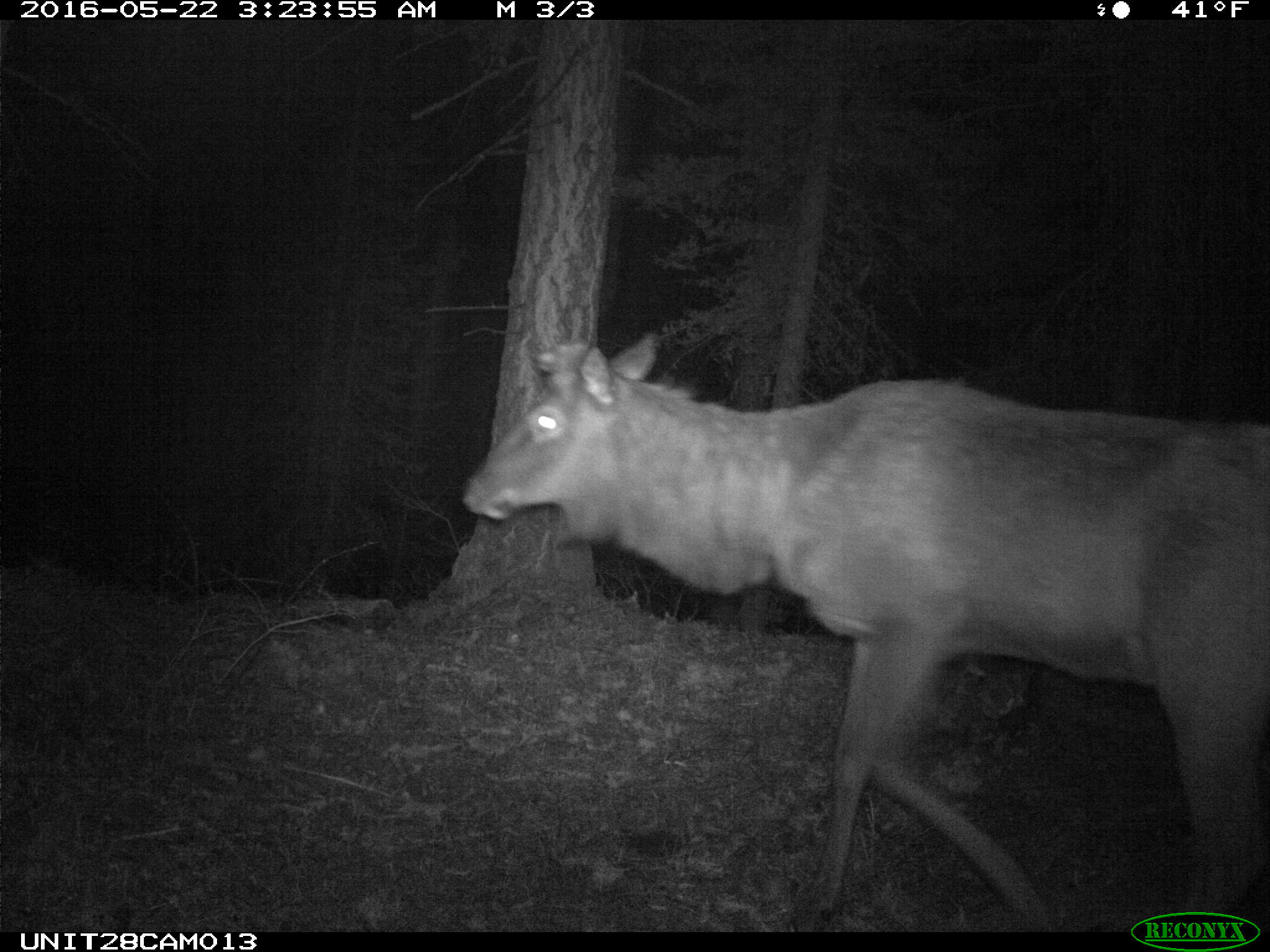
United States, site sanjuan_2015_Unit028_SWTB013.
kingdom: Animalia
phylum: Chordata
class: Mammalia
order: Artiodactyla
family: Cervidae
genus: Cervus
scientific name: Cervus elaphus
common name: red deer